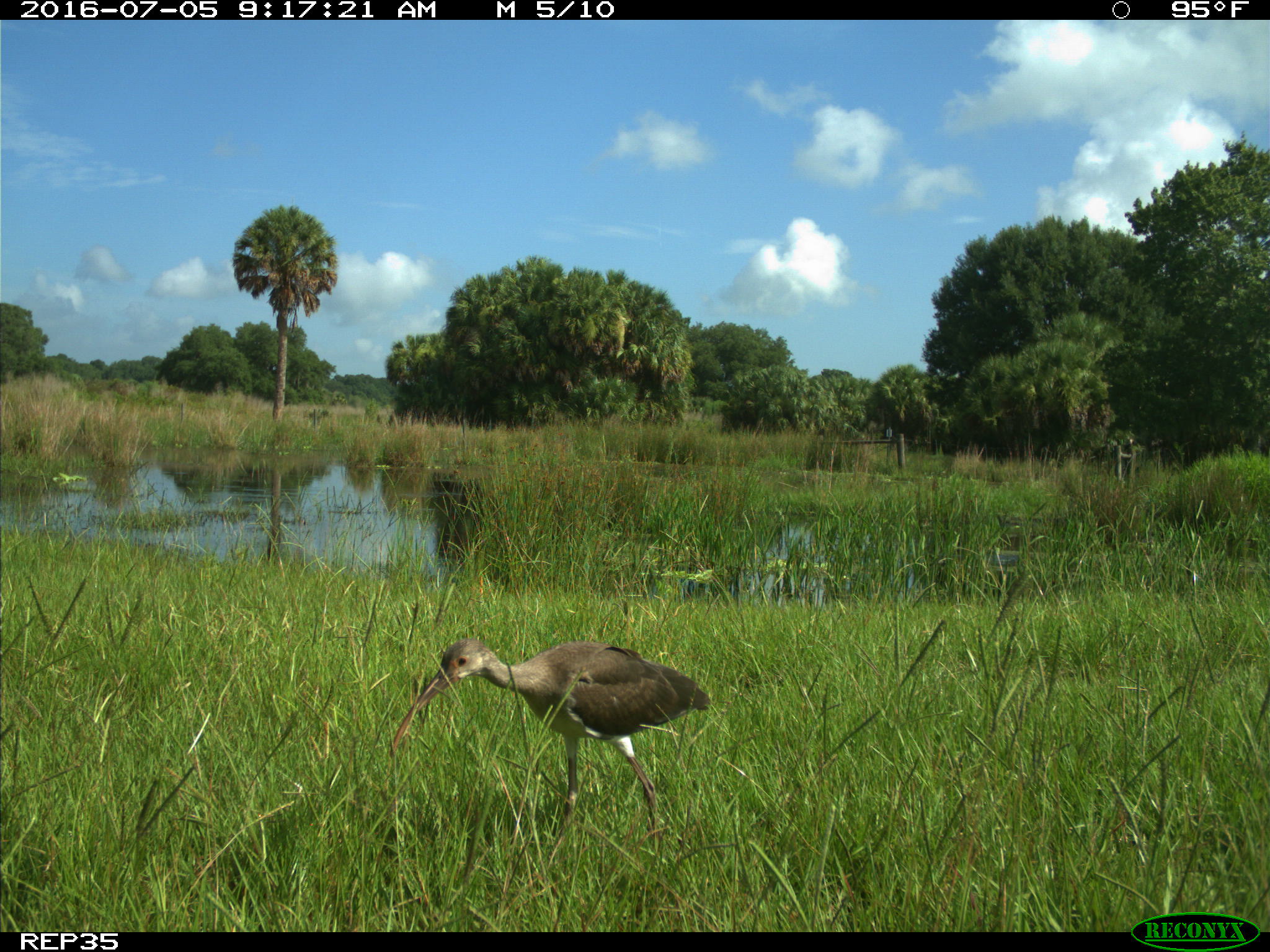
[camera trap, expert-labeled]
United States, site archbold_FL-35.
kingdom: Animalia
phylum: Chordata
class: Aves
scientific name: Aves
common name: birds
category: unidentified bird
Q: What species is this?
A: Unidentified bird (birds) (Aves).